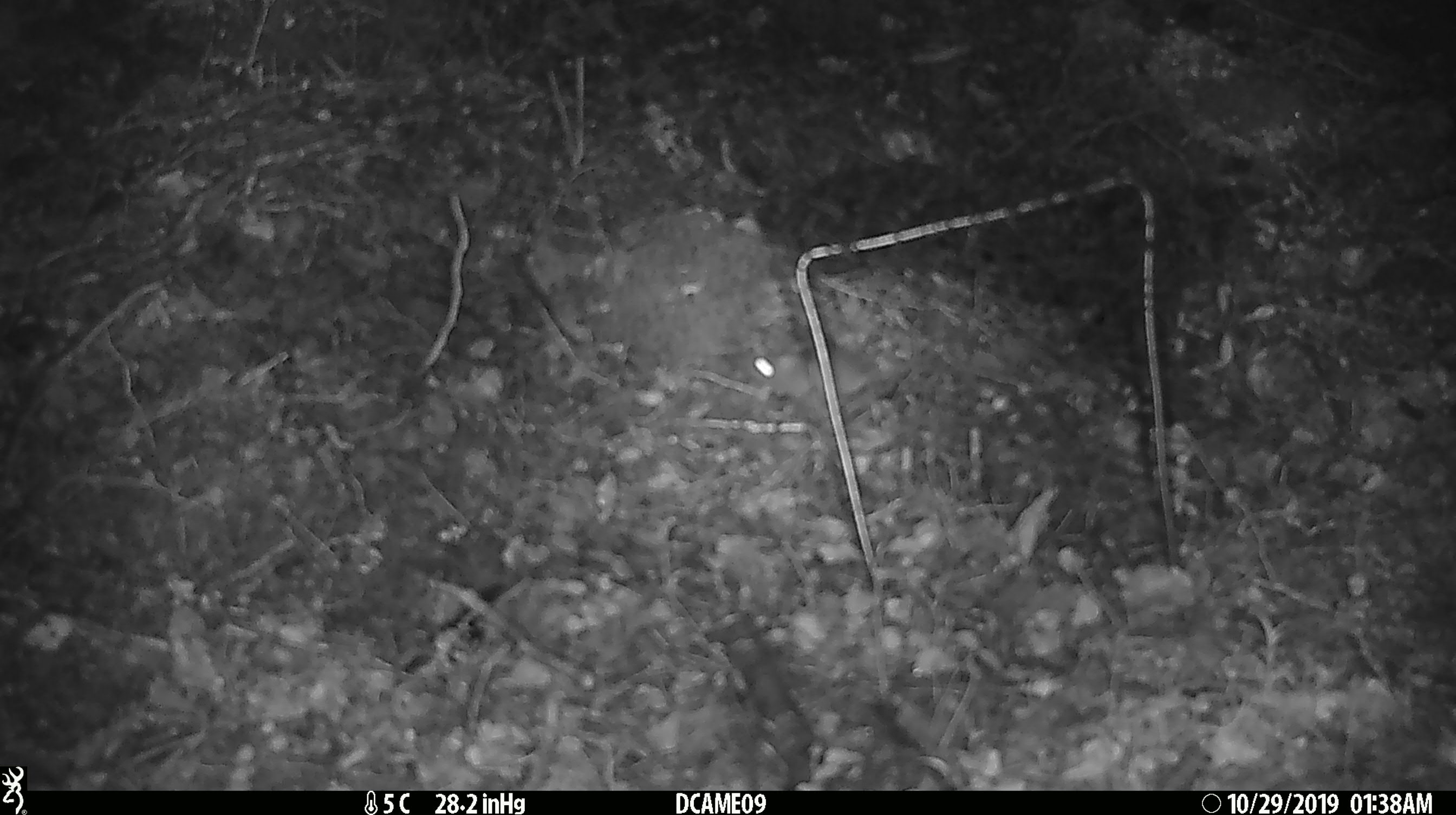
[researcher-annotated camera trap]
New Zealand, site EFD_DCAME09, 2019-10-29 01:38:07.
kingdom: Animalia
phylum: Chordata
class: Mammalia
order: Rodentia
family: Muridae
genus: Mus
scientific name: Mus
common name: mouse